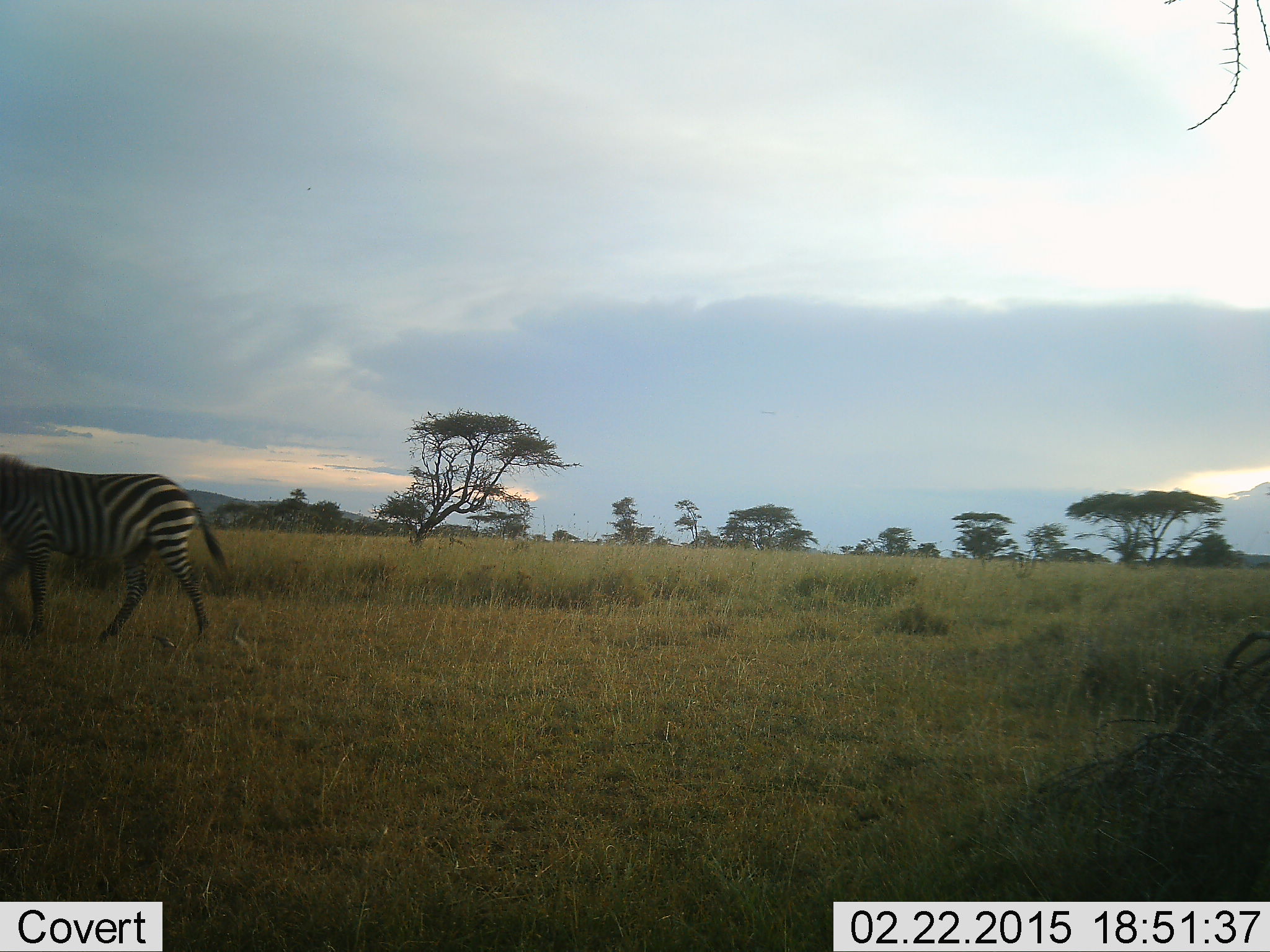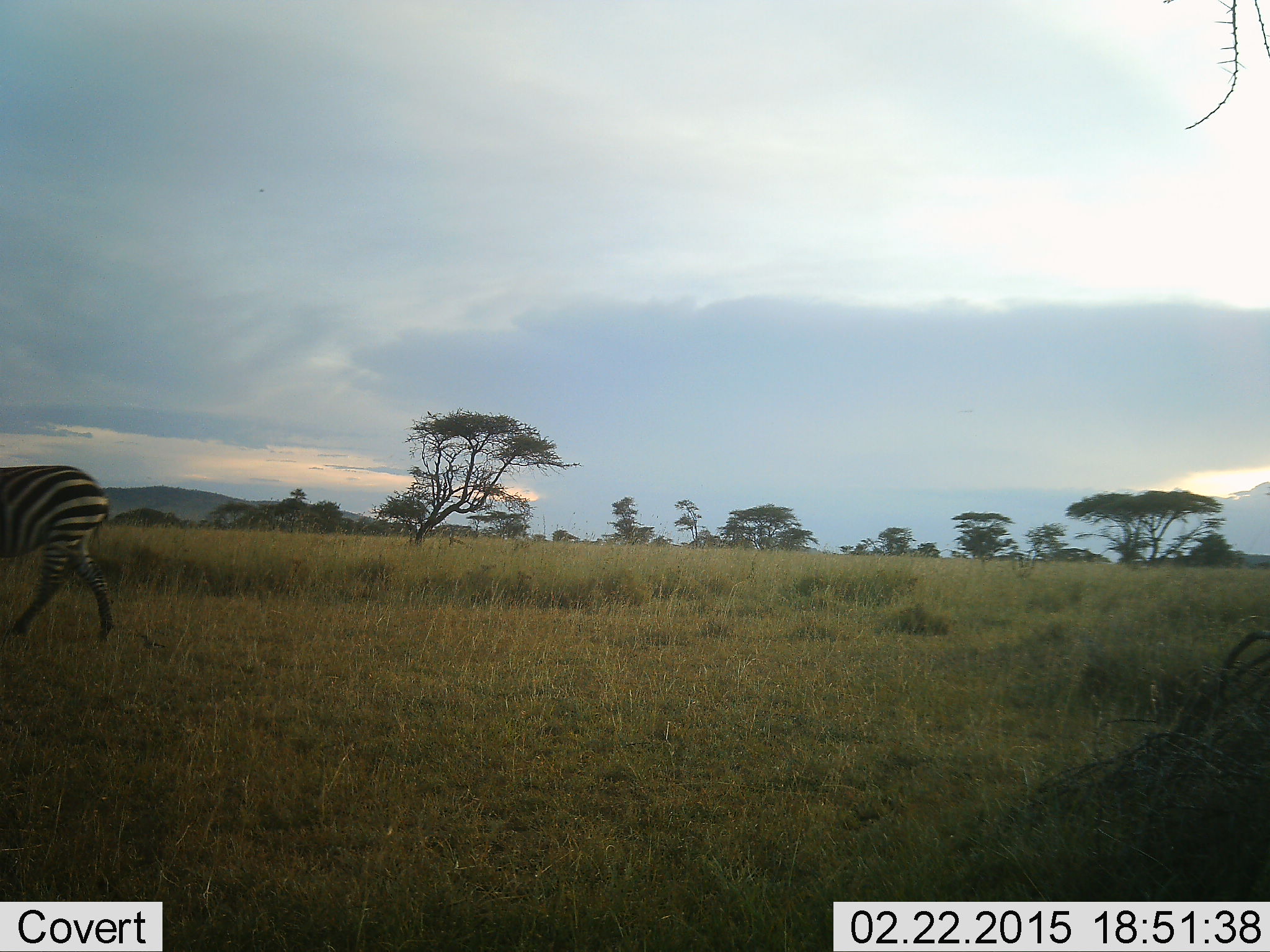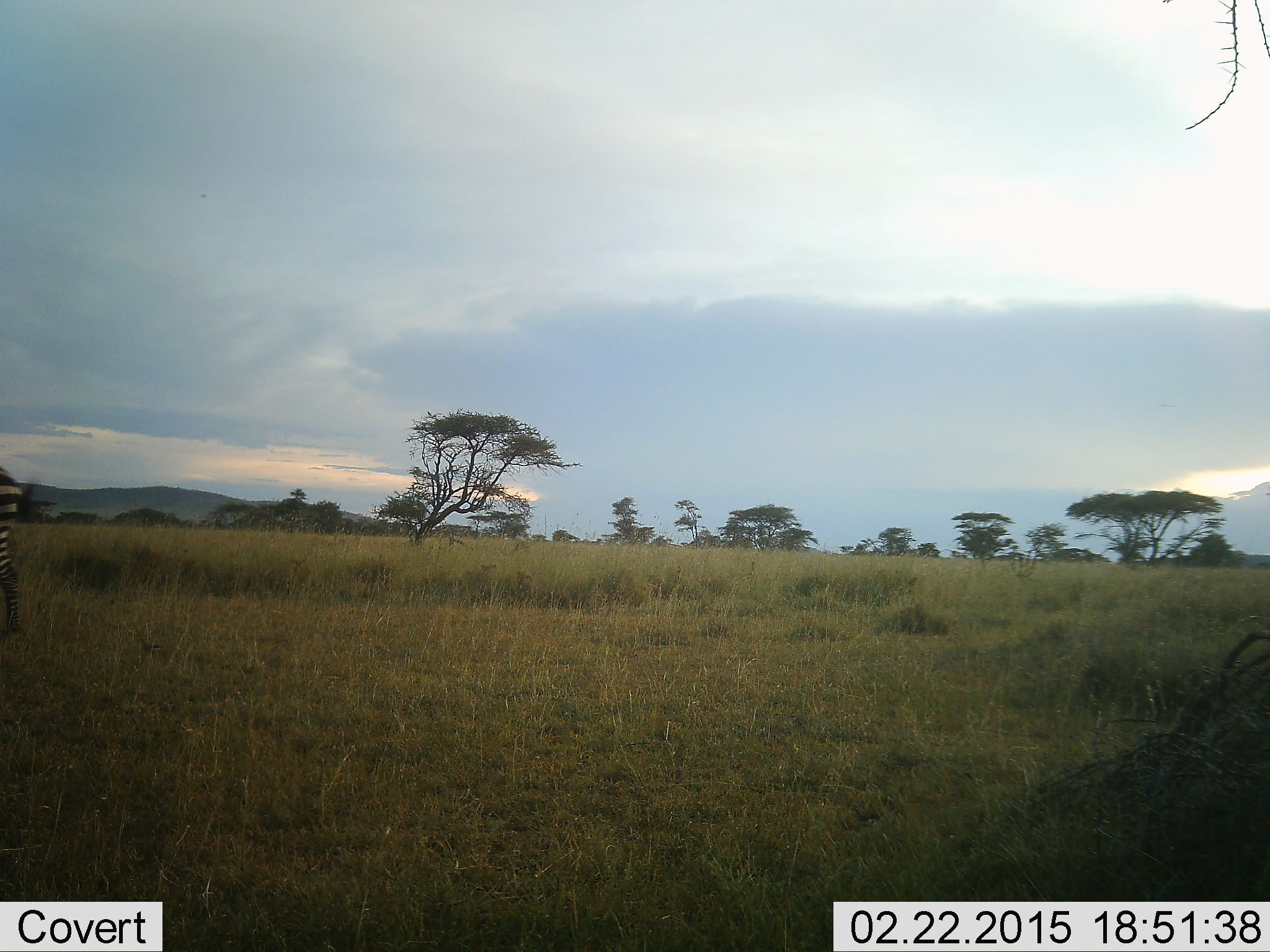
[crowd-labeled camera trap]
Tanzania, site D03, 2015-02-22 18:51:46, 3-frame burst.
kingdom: Animalia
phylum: Chordata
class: Mammalia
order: Perissodactyla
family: Equidae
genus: Equus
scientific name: Equus quagga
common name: plains zebra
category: zebra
Zebra (plains zebra) (Equus quagga), count 1. Behavior (volunteer vote fractions): standing 0%, resting 0%, moving 100%, interacting 0%. Young present (vote fraction): 0%. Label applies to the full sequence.